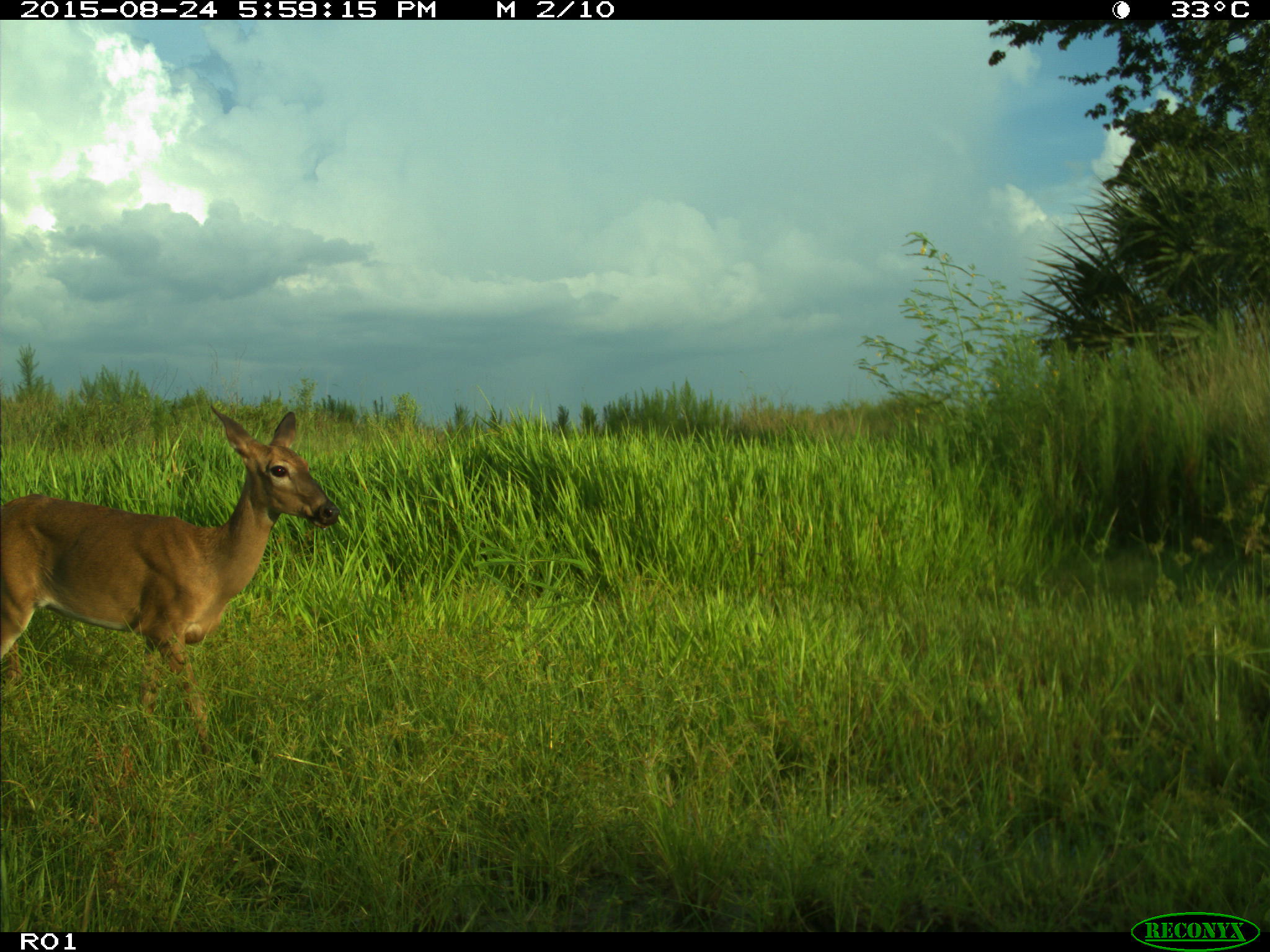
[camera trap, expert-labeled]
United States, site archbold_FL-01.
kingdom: Animalia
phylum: Chordata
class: Mammalia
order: Artiodactyla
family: Cervidae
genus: Odocoileus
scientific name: Odocoileus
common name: deer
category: unidentified deer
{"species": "unidentified deer (deer) (Odocoileus)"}